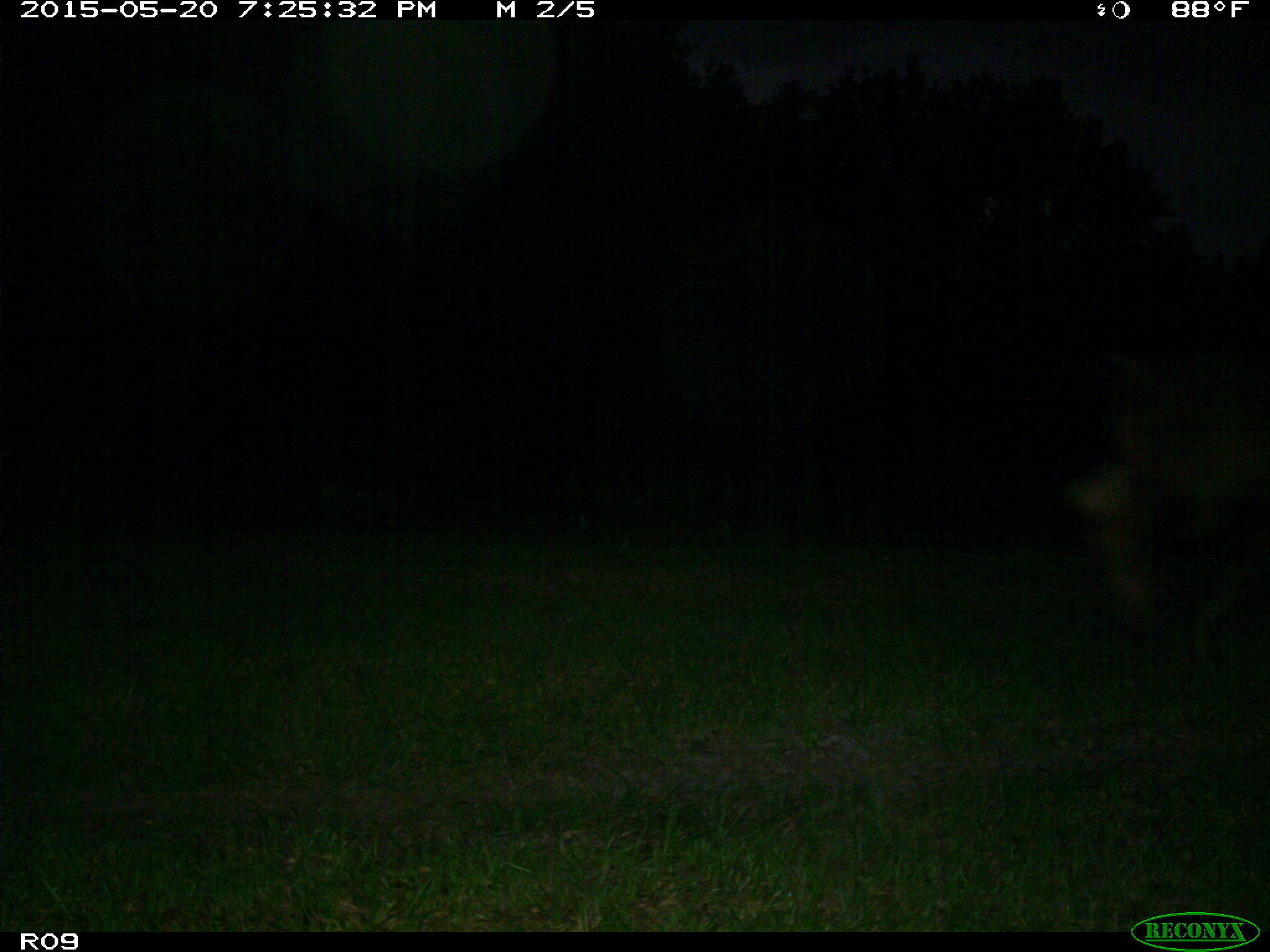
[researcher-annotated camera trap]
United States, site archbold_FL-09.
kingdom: Animalia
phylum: Chordata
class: Mammalia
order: Artiodactyla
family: Bovidae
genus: Bos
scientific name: Bos taurus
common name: domestic cow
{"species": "Bos taurus (domestic cow)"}